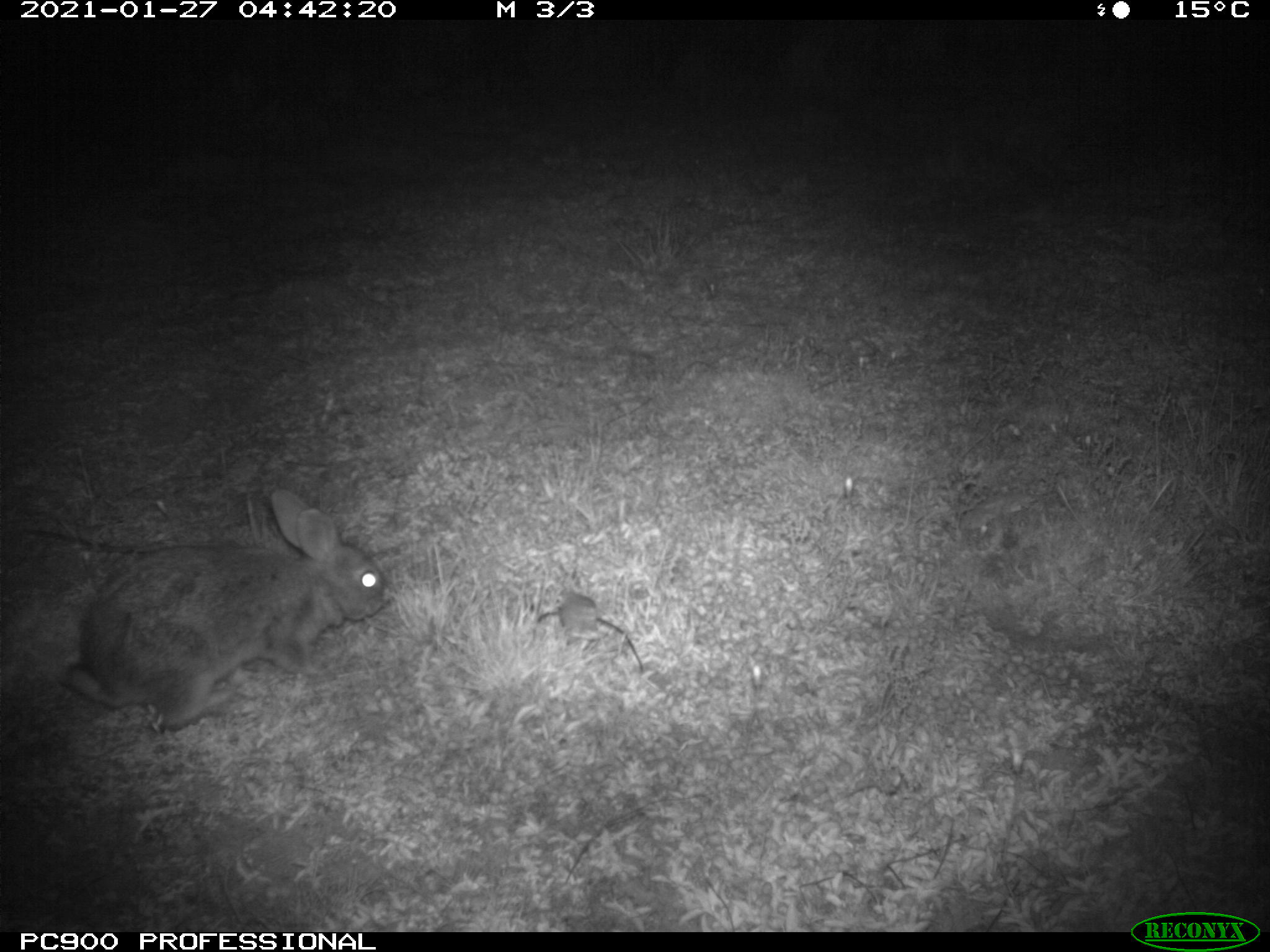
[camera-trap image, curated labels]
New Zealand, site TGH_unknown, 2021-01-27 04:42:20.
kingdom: Animalia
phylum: Chordata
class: Mammalia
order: Lagomorpha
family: Leporidae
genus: Oryctolagus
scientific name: Oryctolagus cuniculus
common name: european rabbit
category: rabbit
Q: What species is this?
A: Rabbit (european rabbit) (Oryctolagus cuniculus).